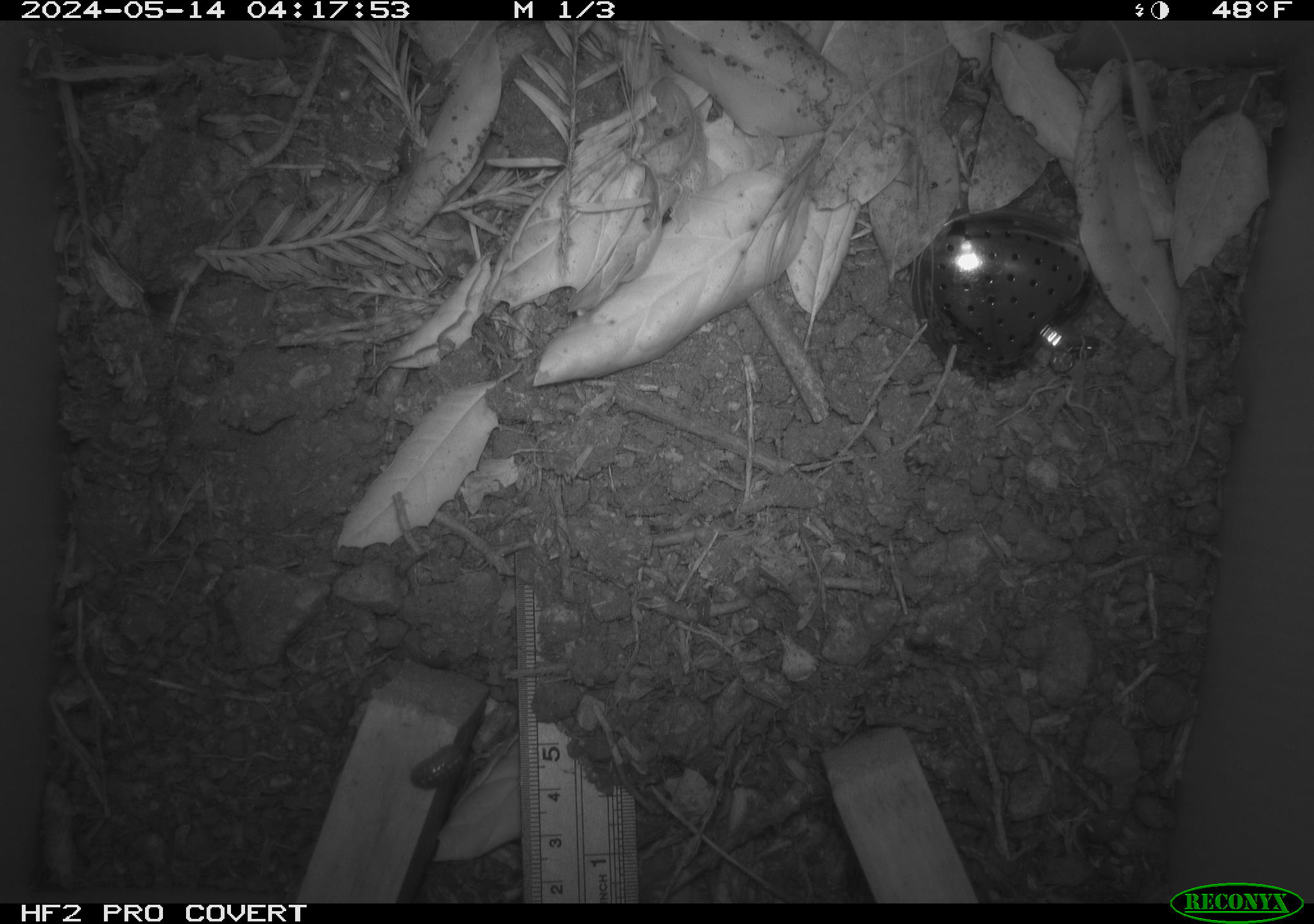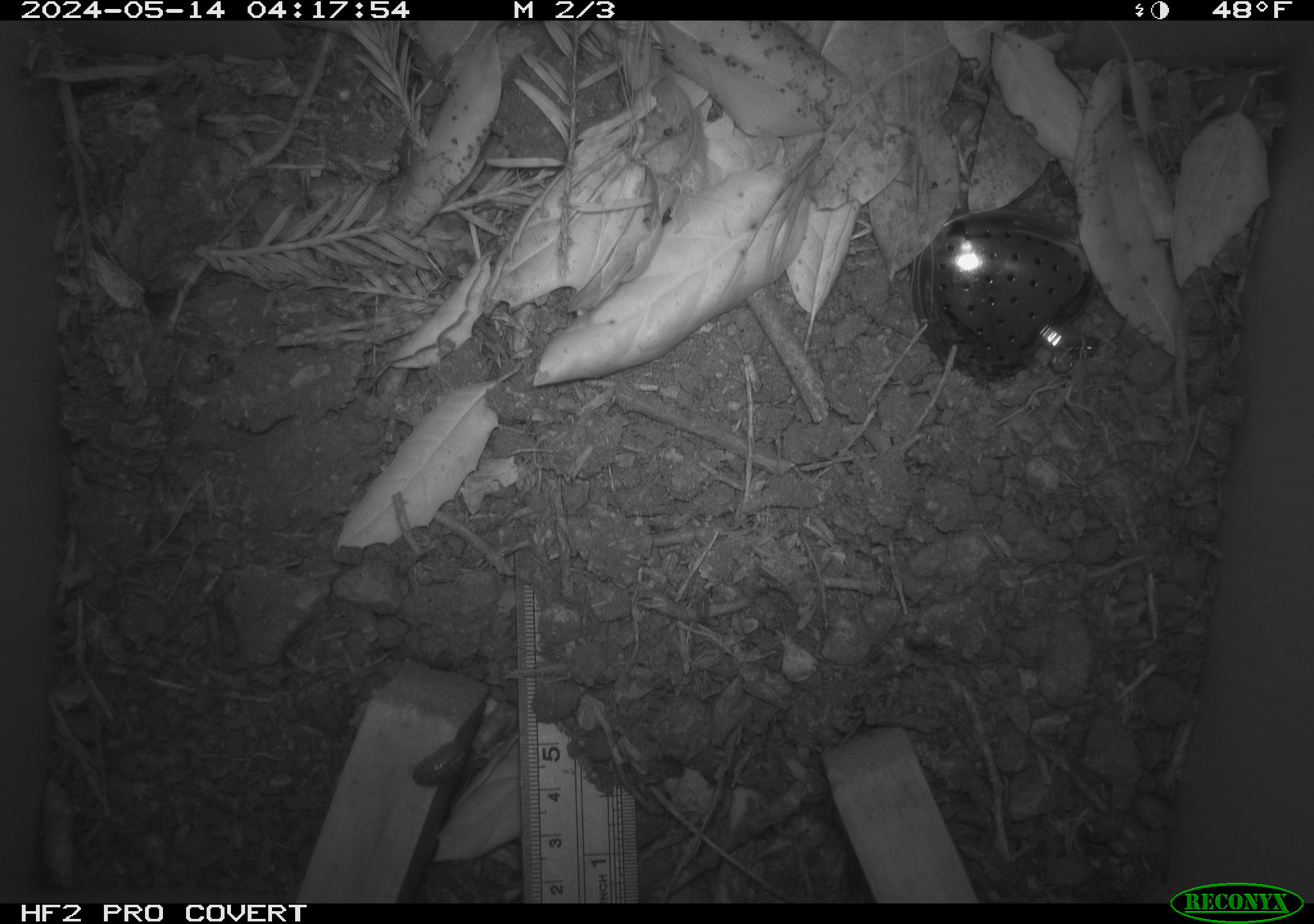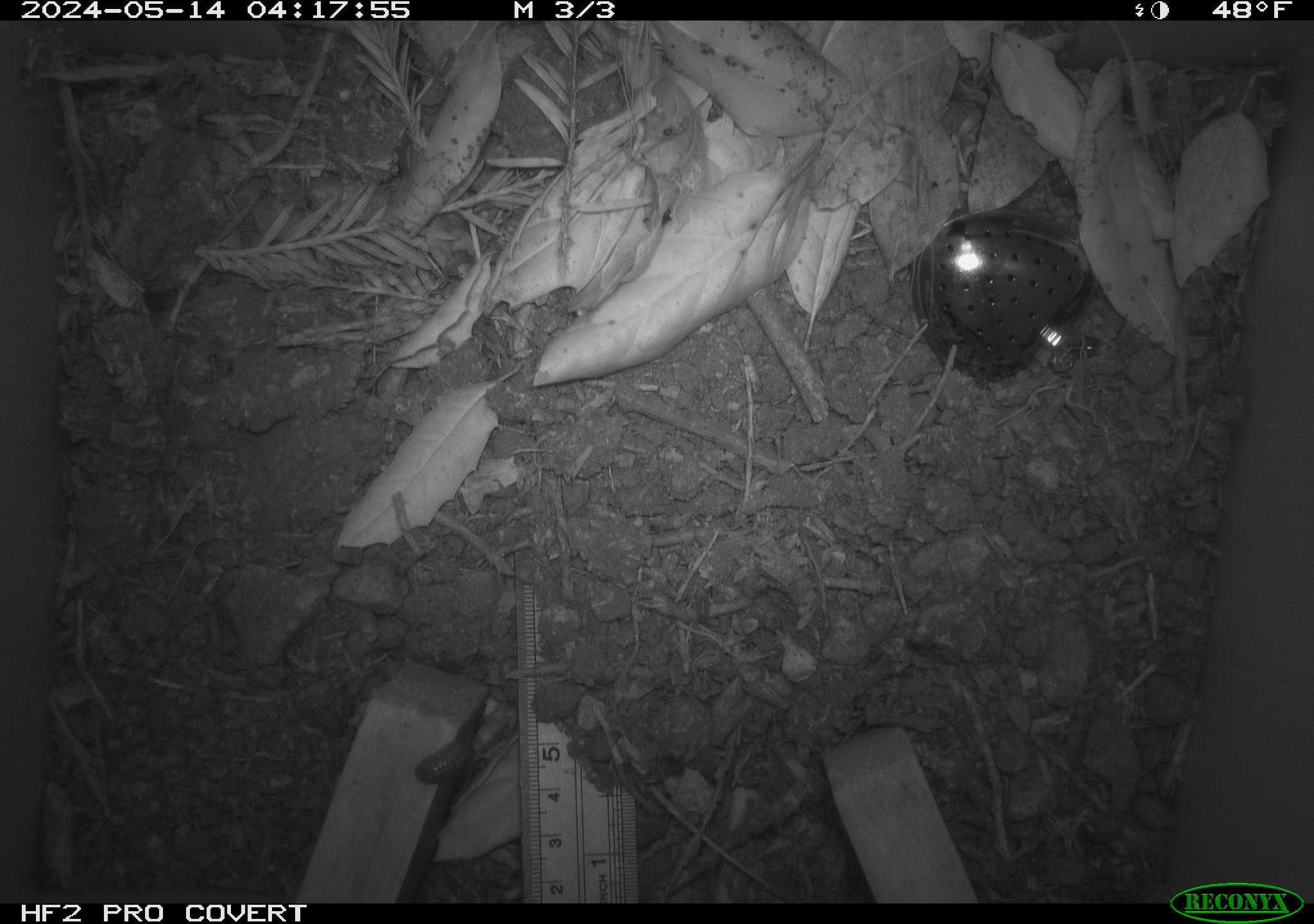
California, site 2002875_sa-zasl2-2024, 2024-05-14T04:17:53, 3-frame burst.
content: unidentified animal